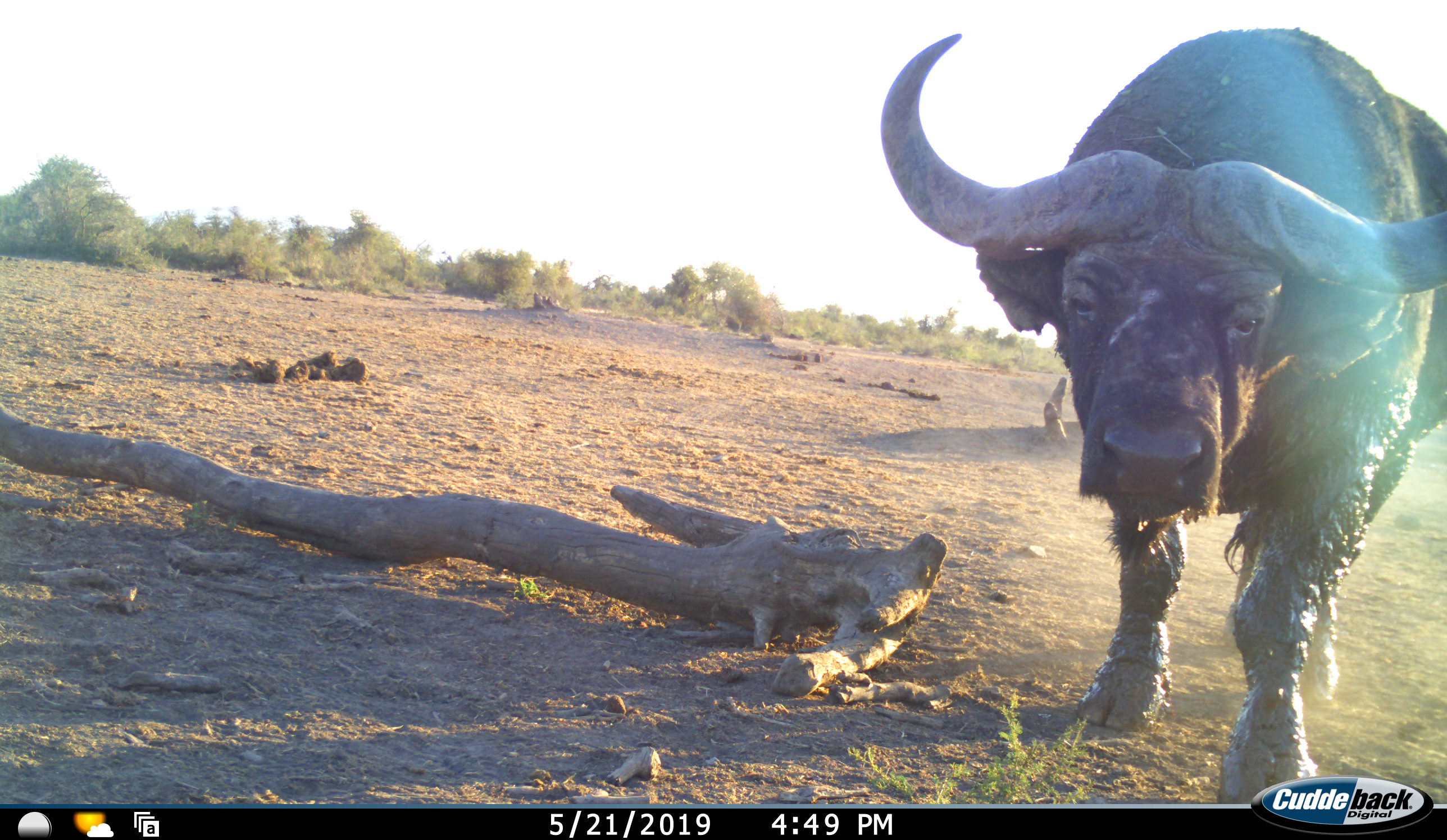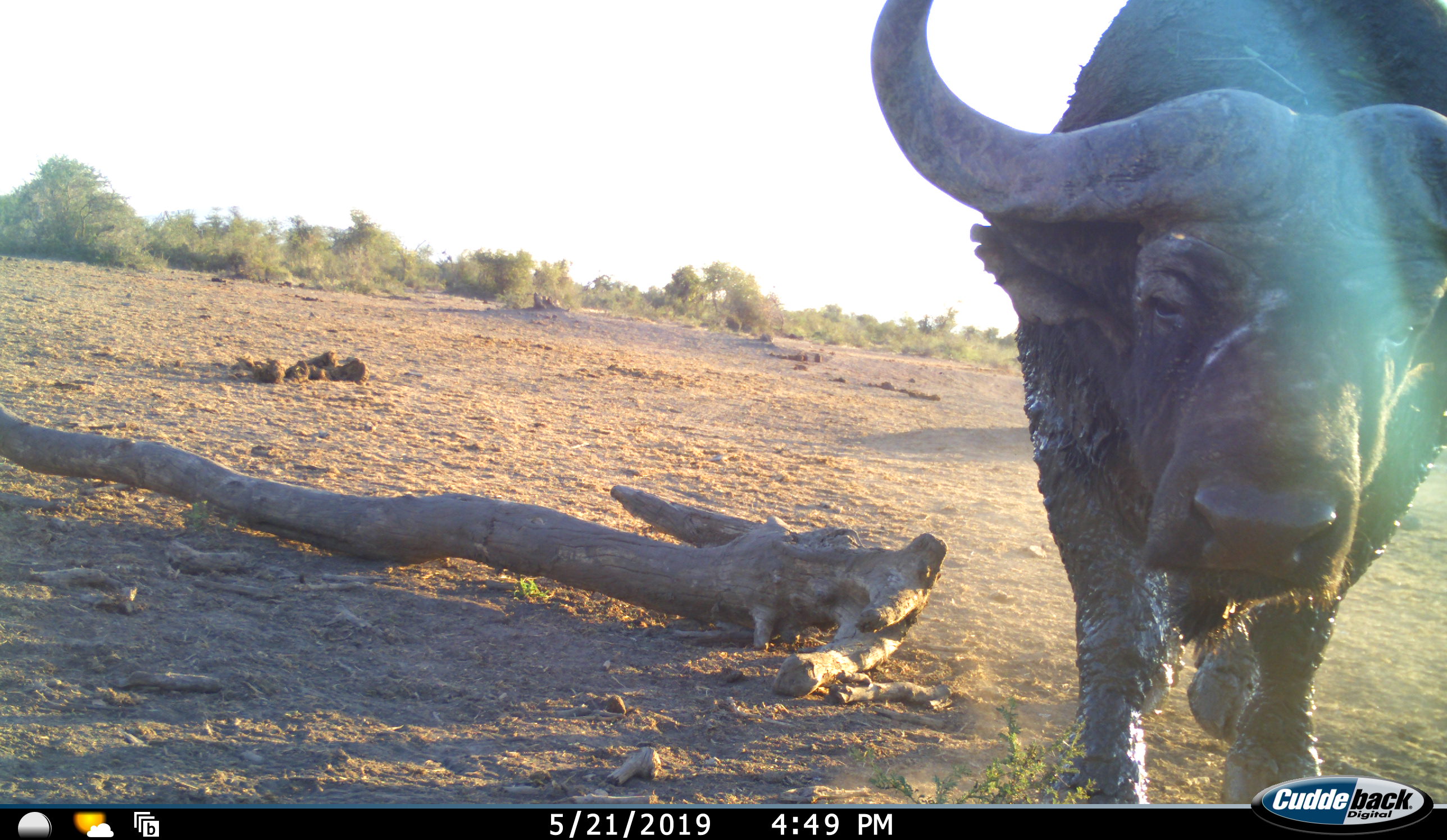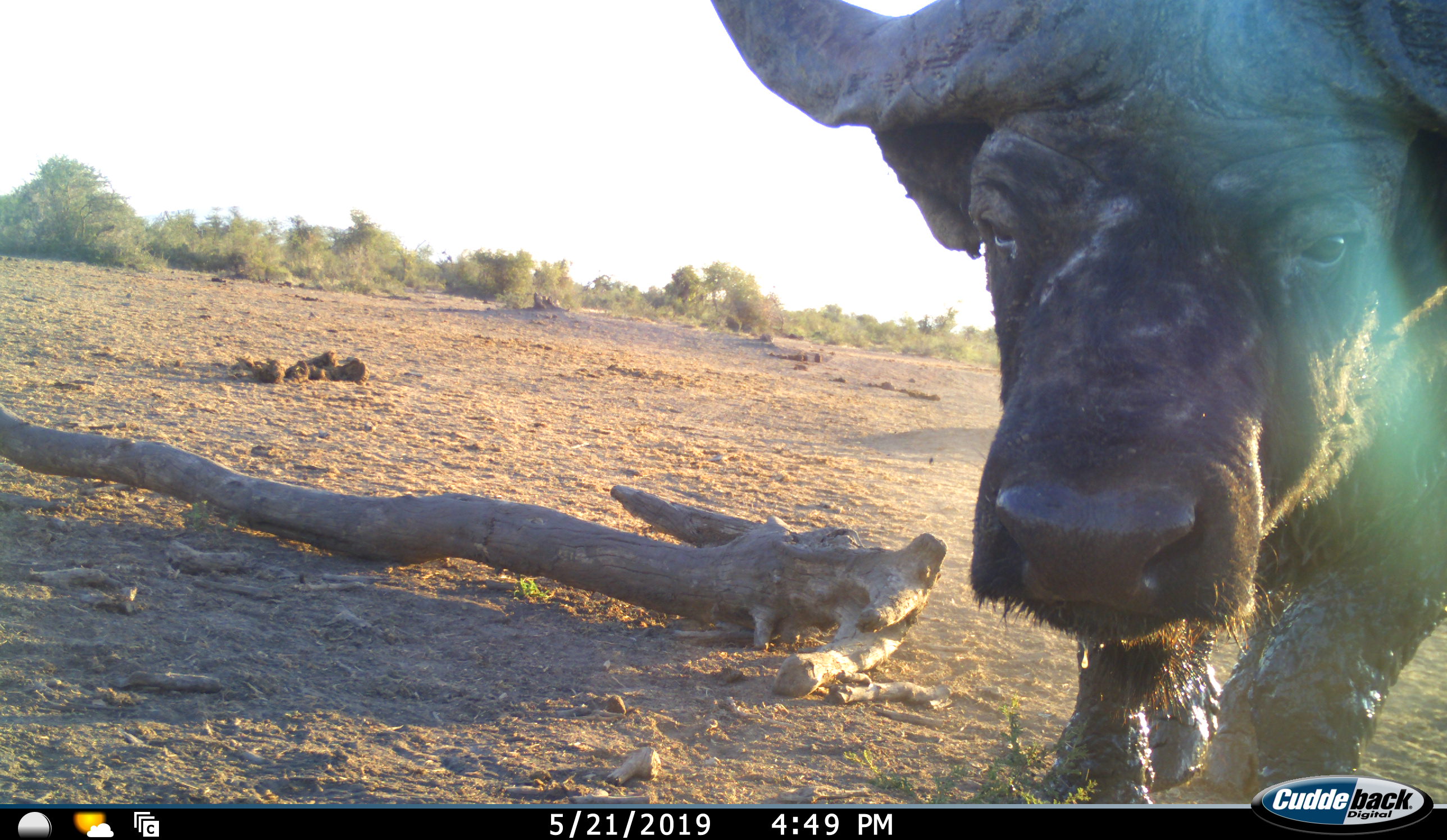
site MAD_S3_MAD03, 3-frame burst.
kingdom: Animalia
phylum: Chordata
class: Mammalia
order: Artiodactyla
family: Bovidae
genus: Syncerus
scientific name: Syncerus caffer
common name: african buffalo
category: buffalo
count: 1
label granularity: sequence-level